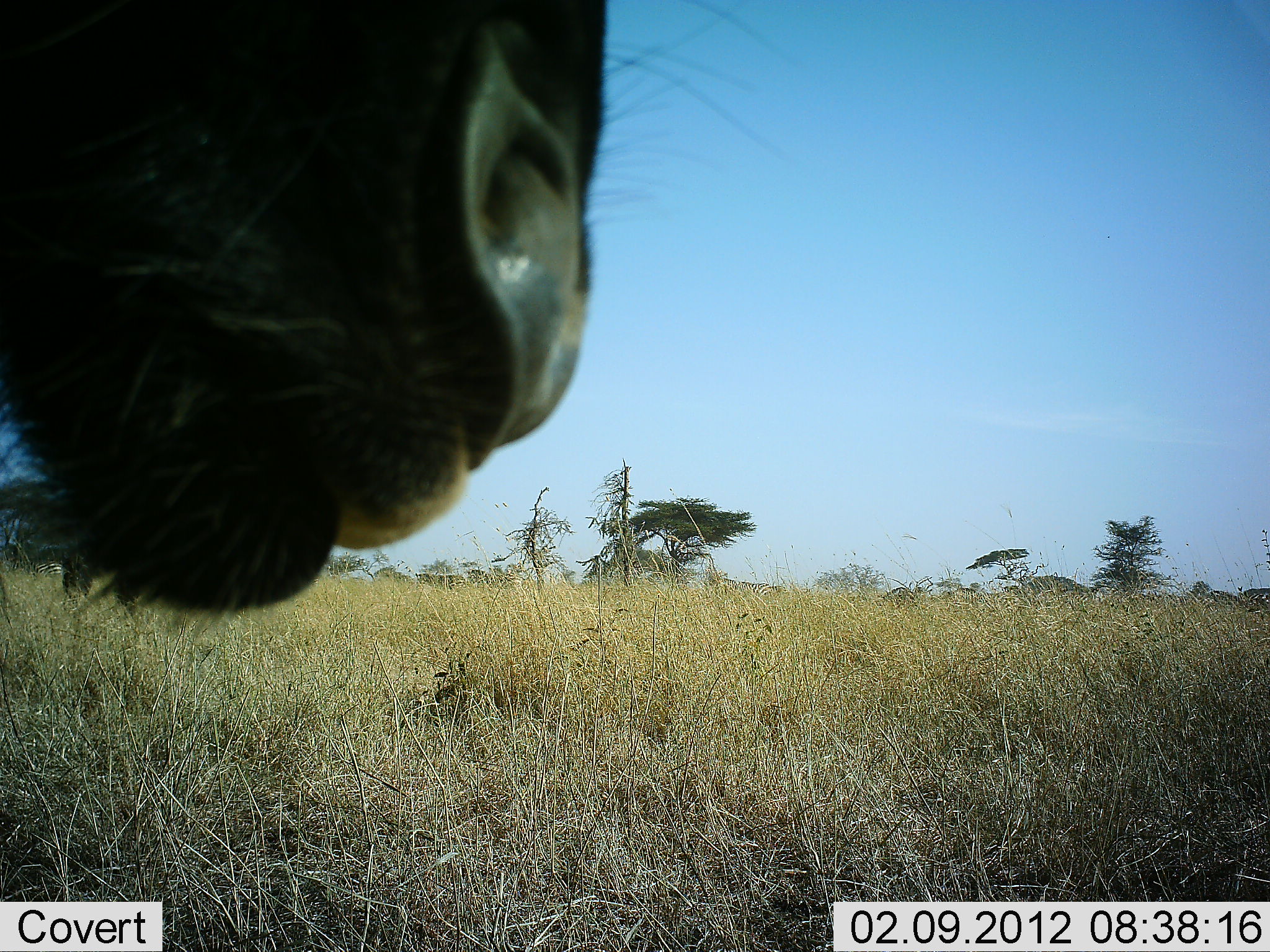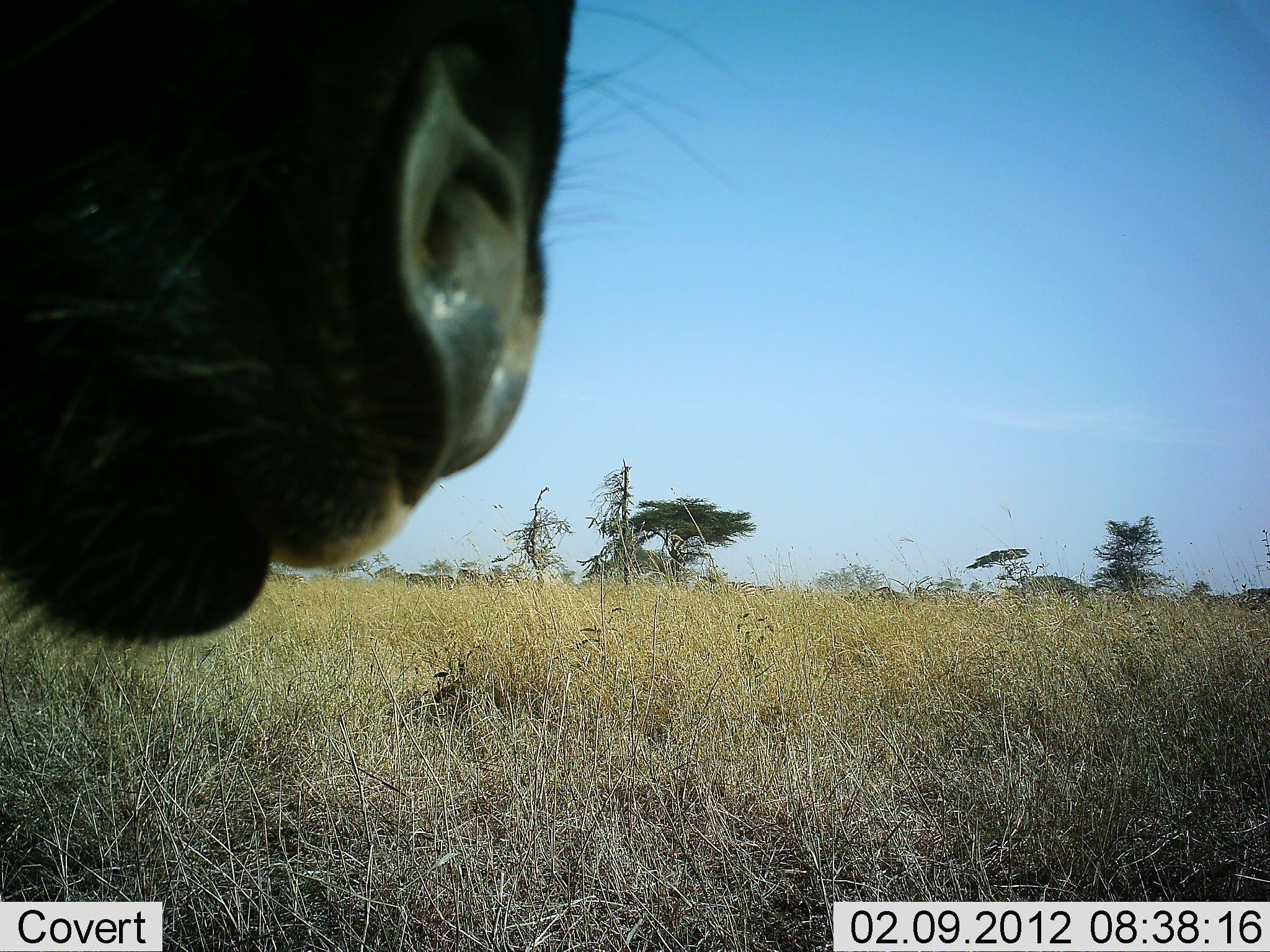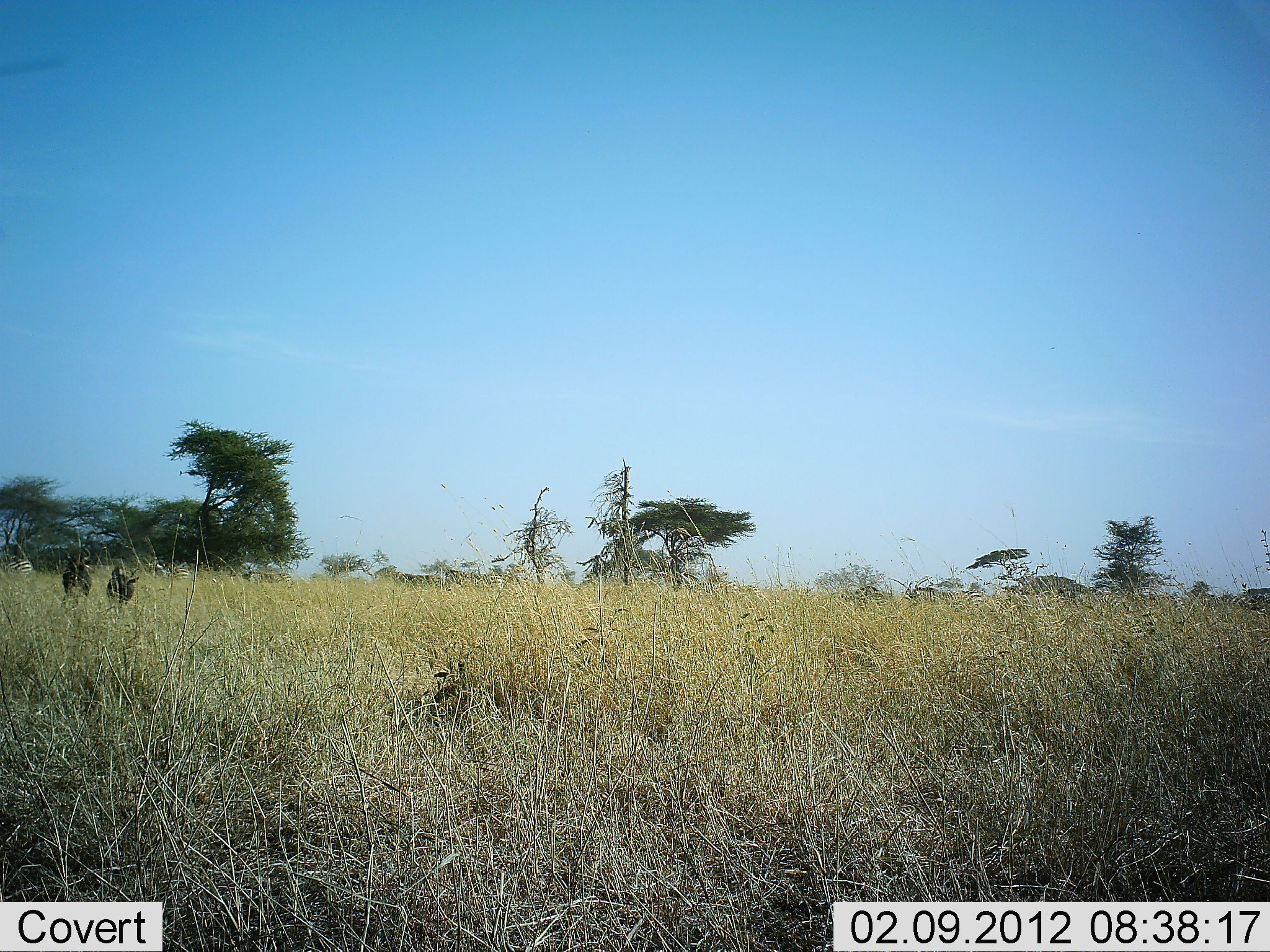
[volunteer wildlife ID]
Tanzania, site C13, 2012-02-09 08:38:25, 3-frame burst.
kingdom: Animalia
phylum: Chordata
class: Mammalia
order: Artiodactyla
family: Bovidae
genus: Connochaetes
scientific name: Connochaetes taurinus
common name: blue wildebeest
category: wildebeest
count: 1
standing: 81%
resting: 0%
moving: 25%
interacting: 6%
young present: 0%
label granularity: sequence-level